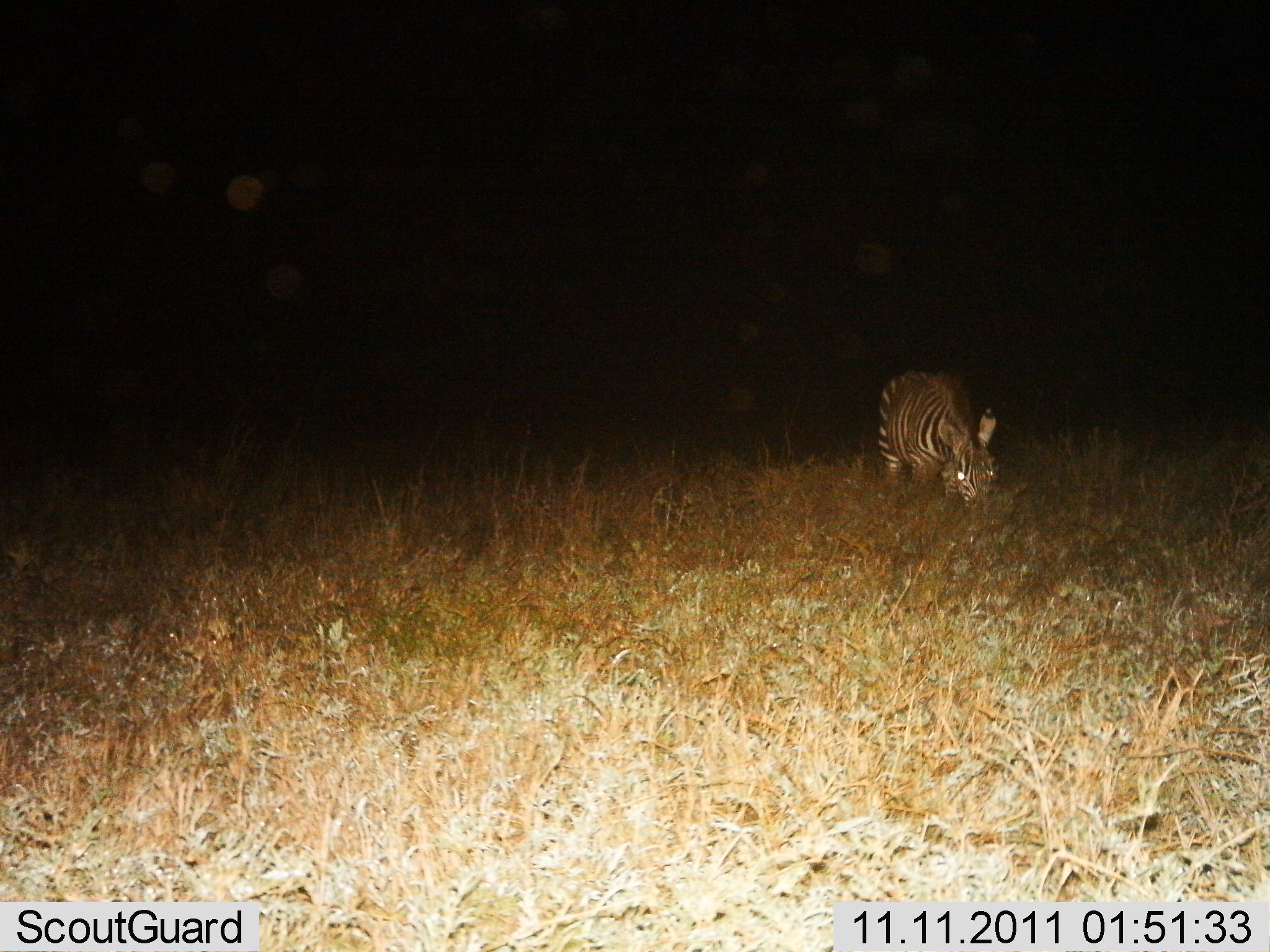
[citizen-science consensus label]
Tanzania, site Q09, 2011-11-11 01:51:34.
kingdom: Animalia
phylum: Chordata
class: Mammalia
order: Perissodactyla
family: Equidae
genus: Equus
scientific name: Equus quagga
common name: plains zebra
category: zebra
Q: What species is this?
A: Zebra (plains zebra) (Equus quagga).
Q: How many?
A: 1.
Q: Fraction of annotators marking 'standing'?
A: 17%.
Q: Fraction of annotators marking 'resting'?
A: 0%.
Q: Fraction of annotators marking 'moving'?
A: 0%.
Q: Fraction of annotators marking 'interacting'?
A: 0%.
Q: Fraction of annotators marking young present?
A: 0%.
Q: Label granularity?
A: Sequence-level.